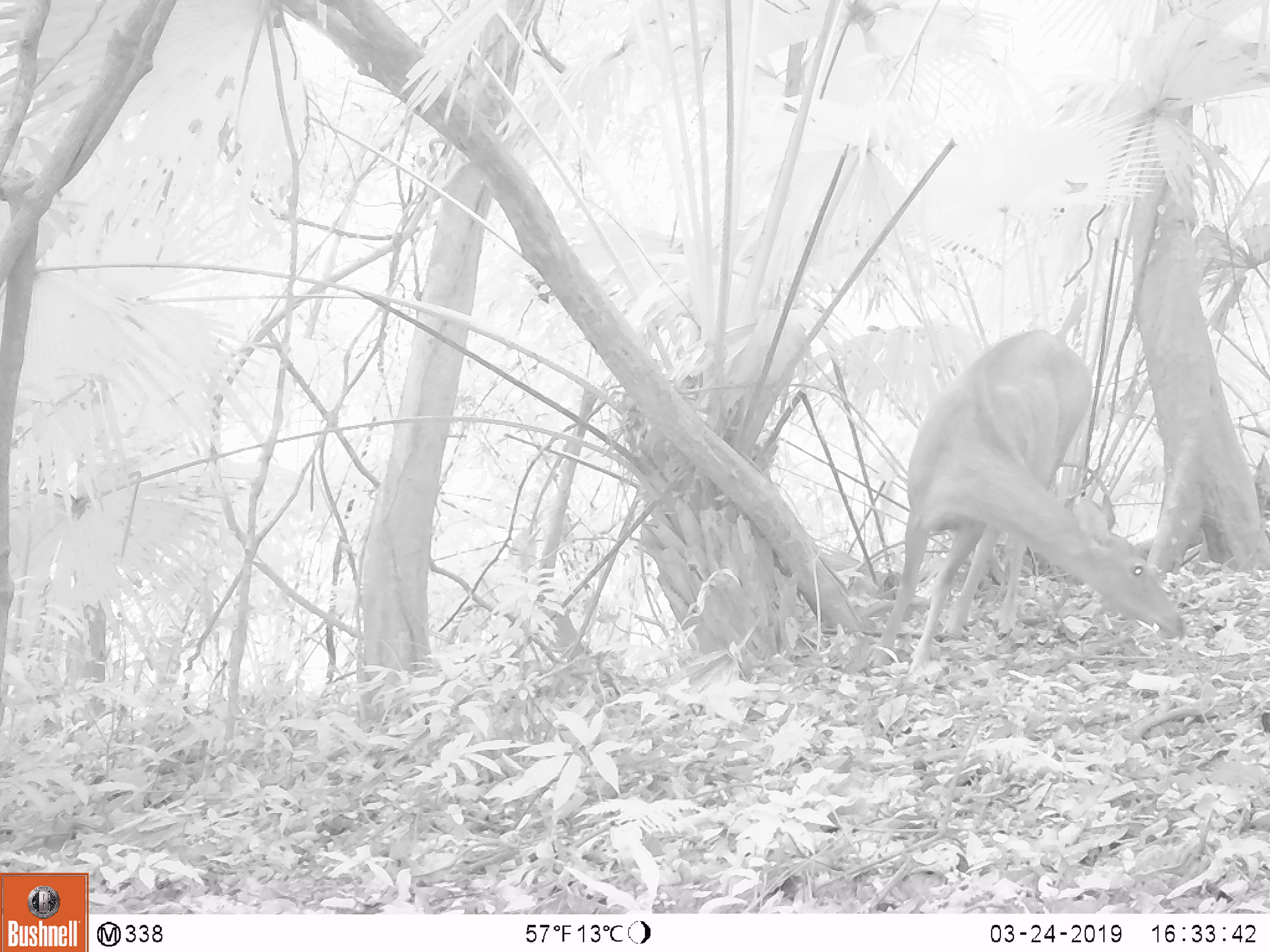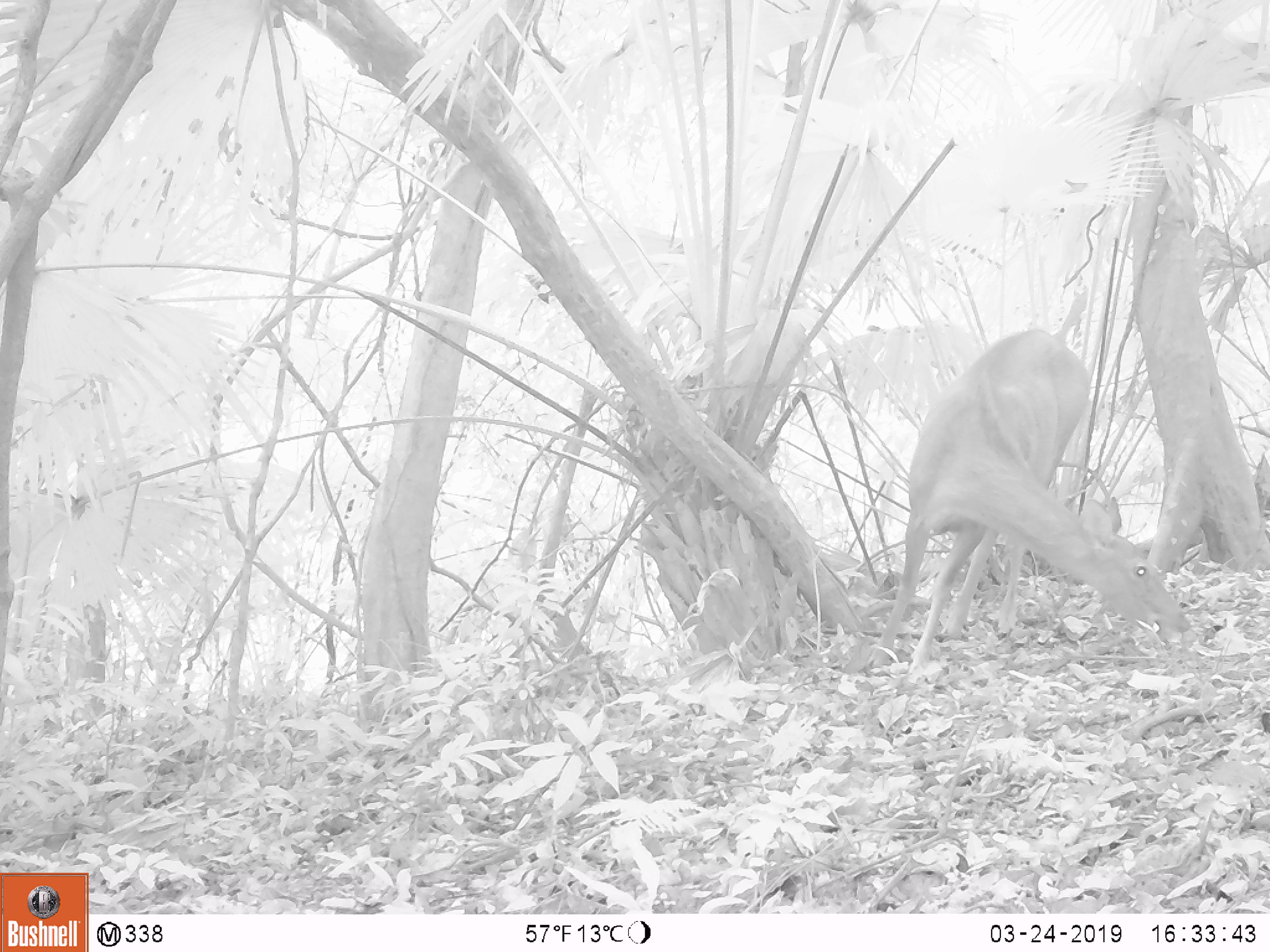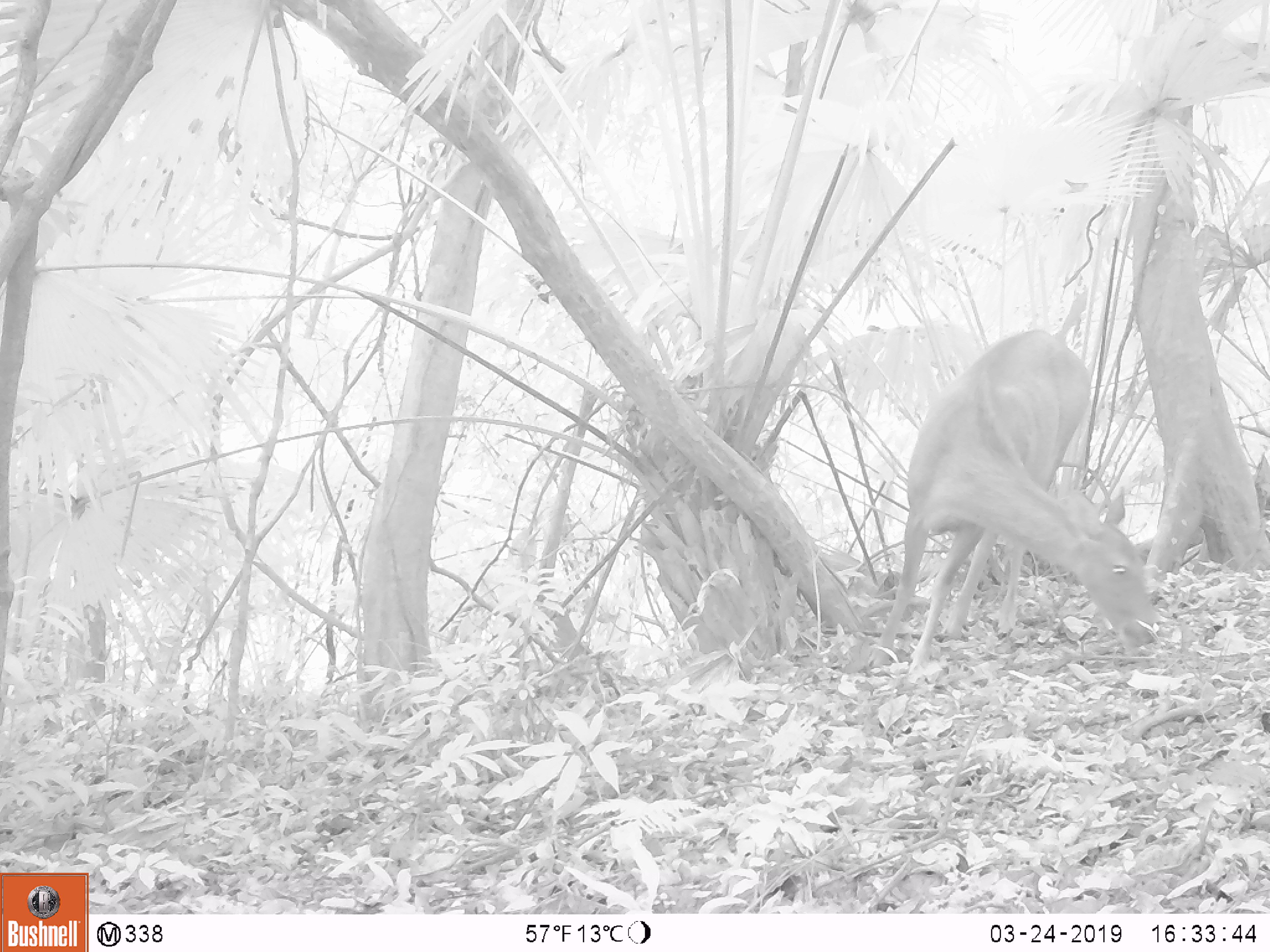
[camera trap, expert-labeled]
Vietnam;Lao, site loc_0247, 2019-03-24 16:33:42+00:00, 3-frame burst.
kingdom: Animalia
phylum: Chordata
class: Mammalia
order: Artiodactyla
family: Cervidae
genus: Rusa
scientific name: Rusa unicolor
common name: sambar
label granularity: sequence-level